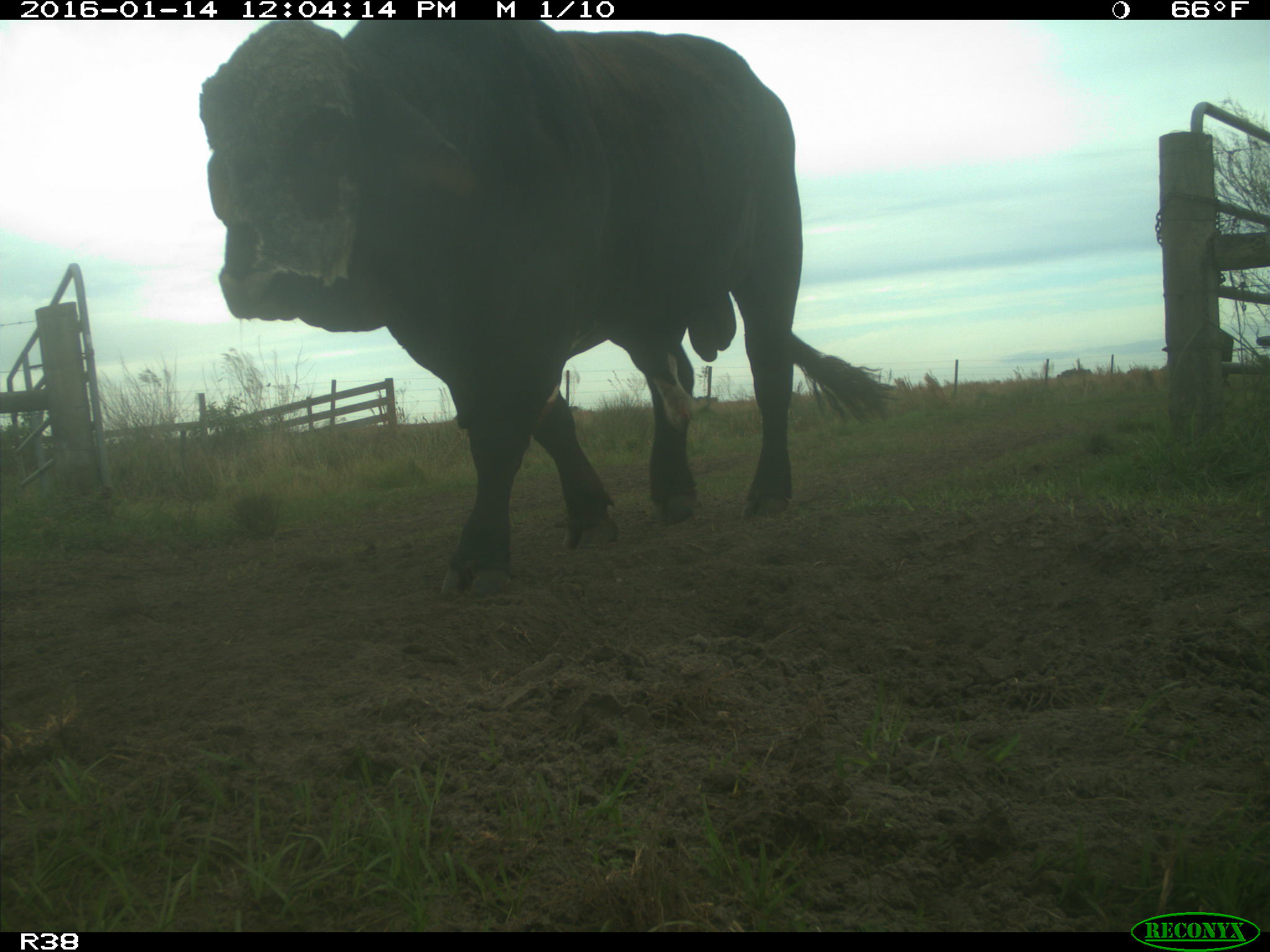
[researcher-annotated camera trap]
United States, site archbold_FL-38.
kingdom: Animalia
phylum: Chordata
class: Mammalia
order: Artiodactyla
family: Bovidae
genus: Bos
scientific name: Bos taurus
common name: domestic cow